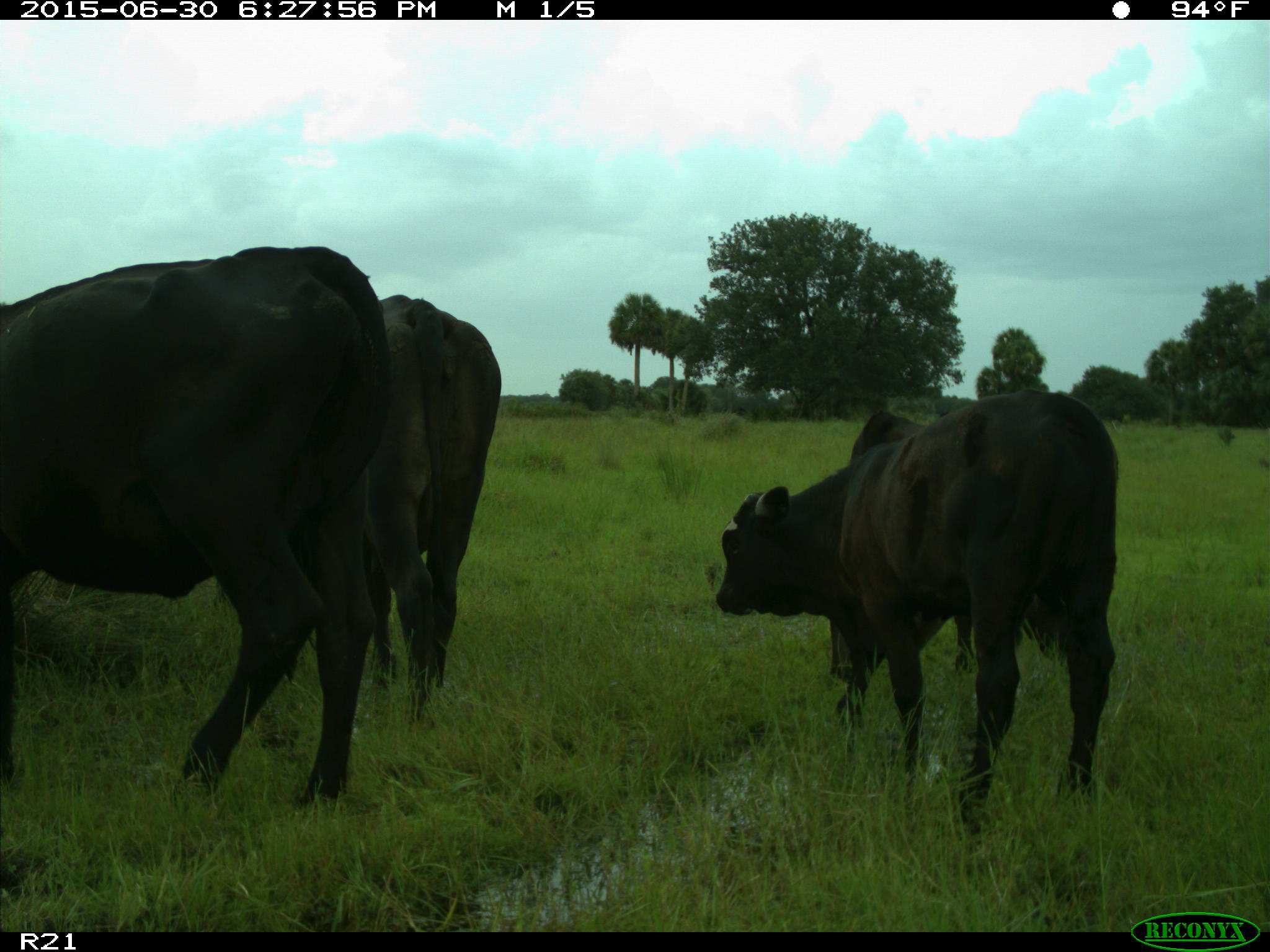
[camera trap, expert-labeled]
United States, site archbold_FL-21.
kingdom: Animalia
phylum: Chordata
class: Mammalia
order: Artiodactyla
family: Bovidae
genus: Bos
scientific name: Bos taurus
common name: domestic cow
Bos taurus (domestic cow).